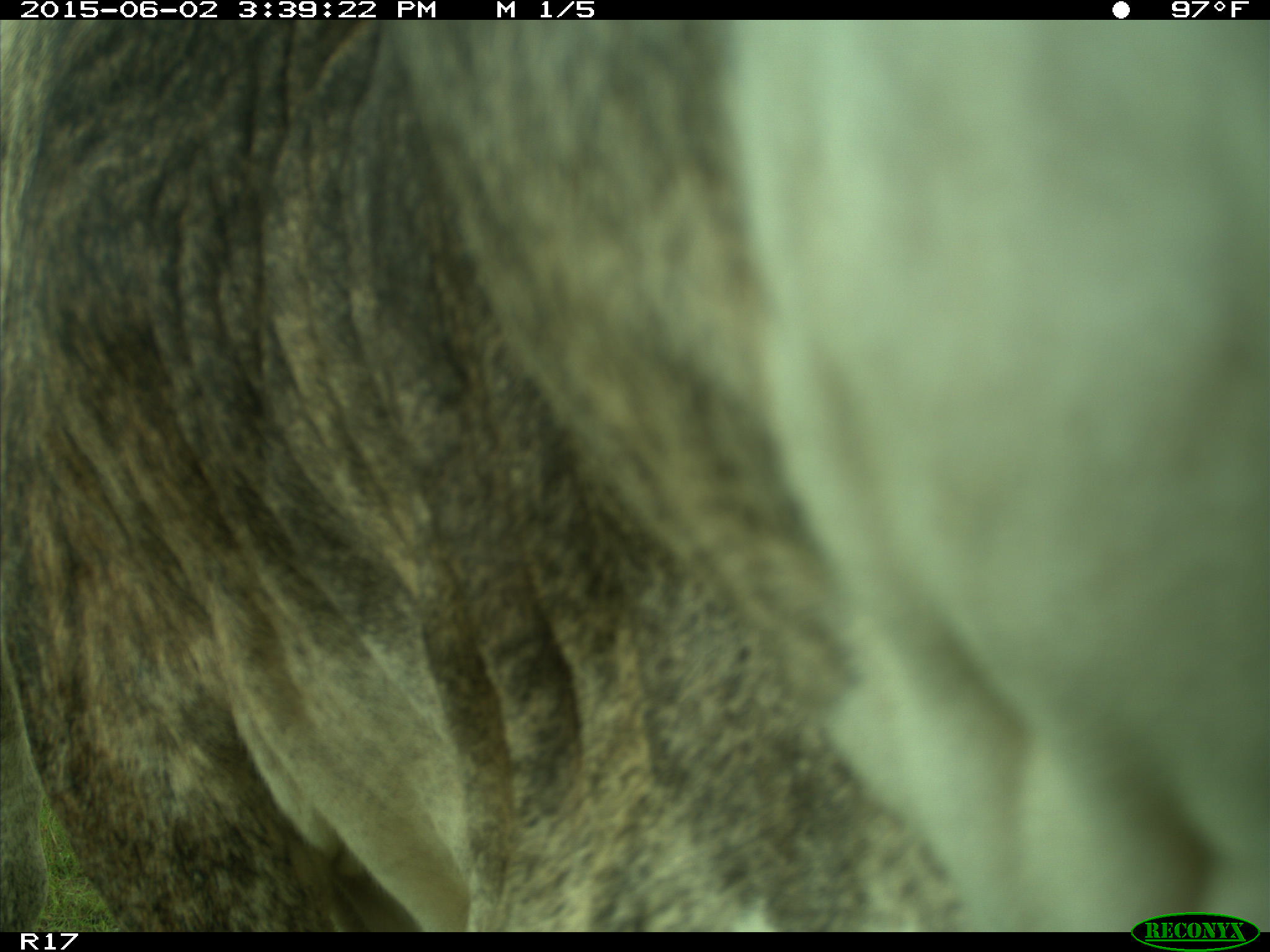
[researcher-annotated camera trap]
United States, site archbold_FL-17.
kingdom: Animalia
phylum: Chordata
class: Mammalia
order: Artiodactyla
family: Bovidae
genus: Bos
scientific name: Bos taurus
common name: domestic cow